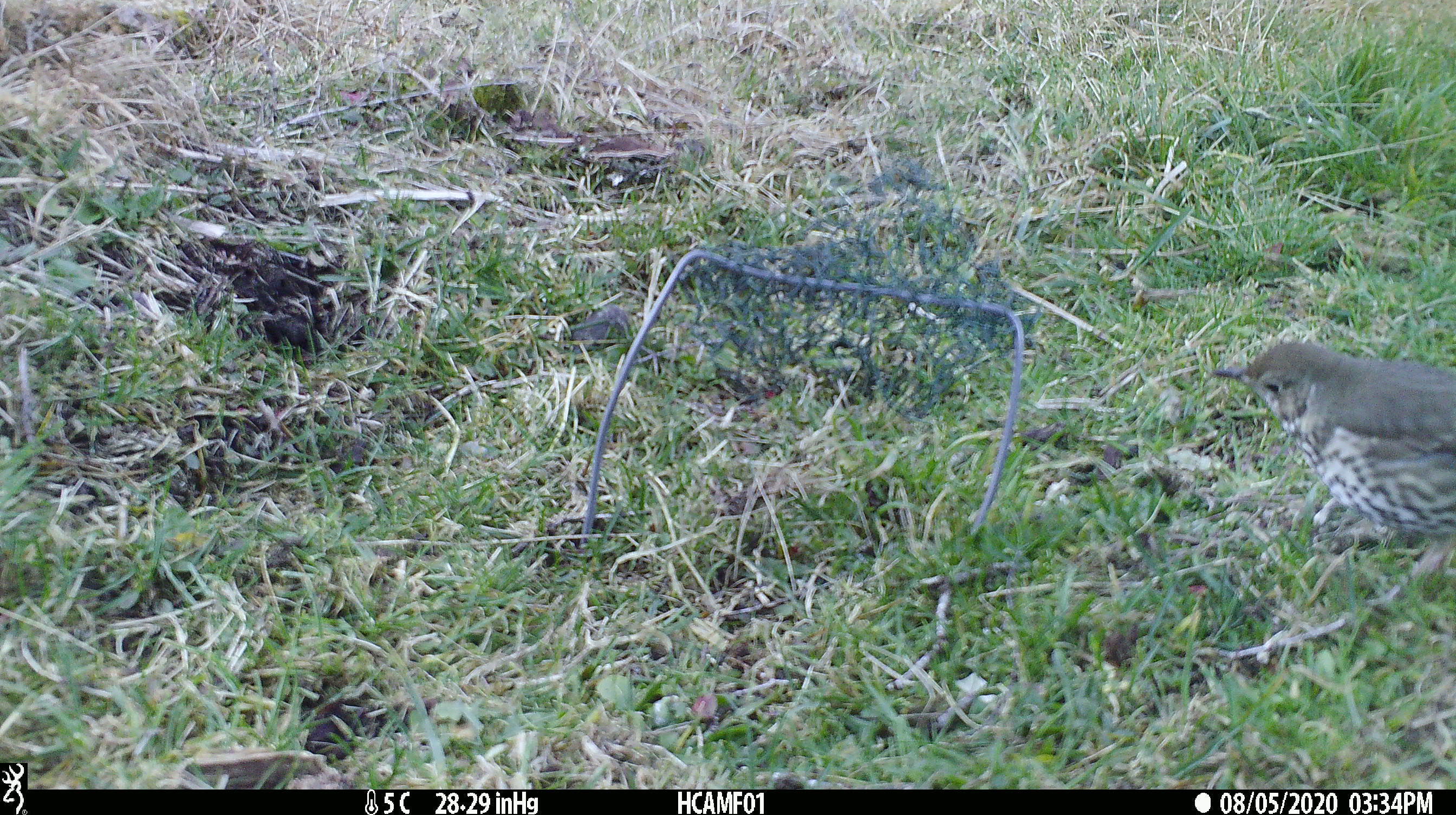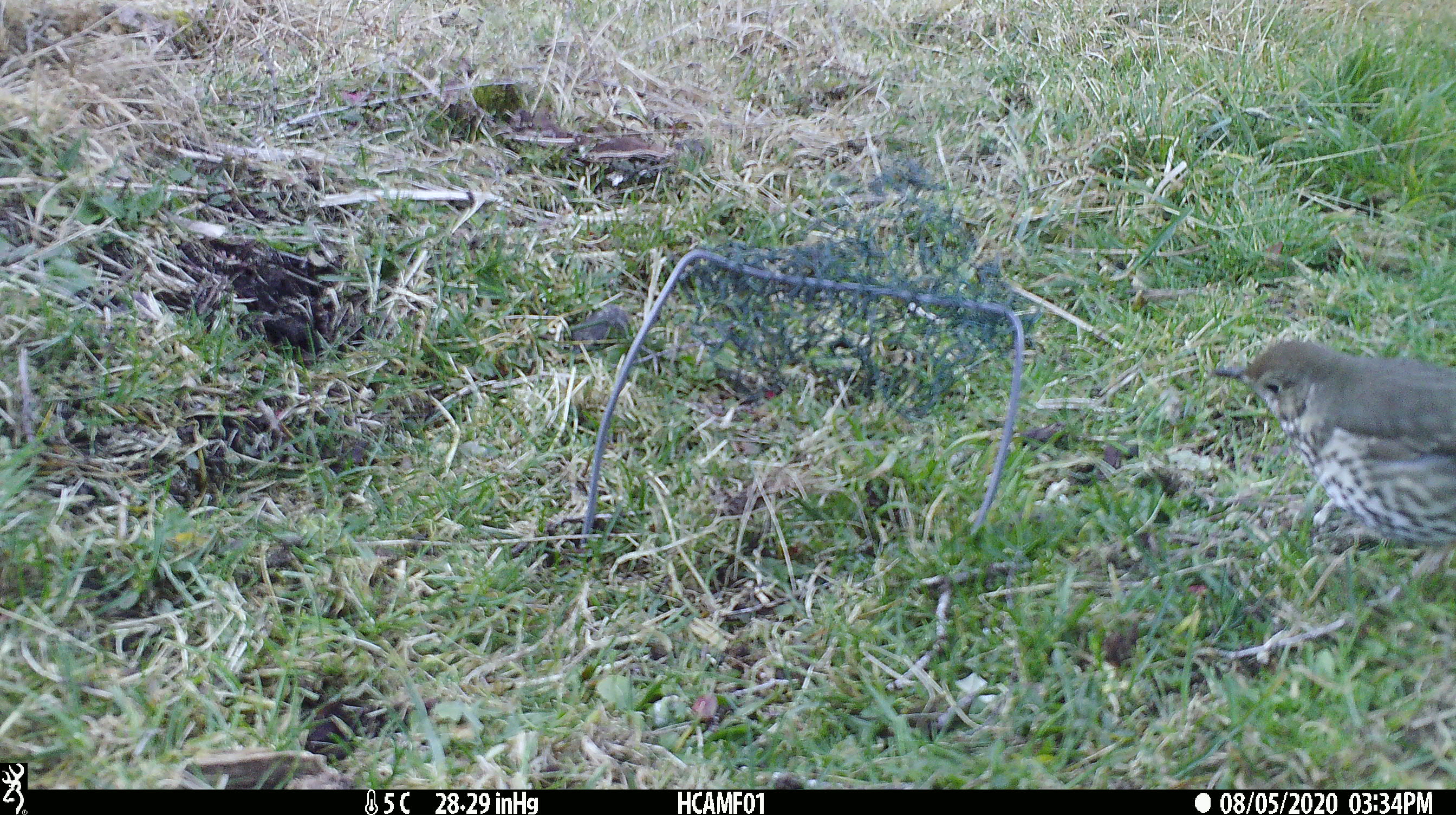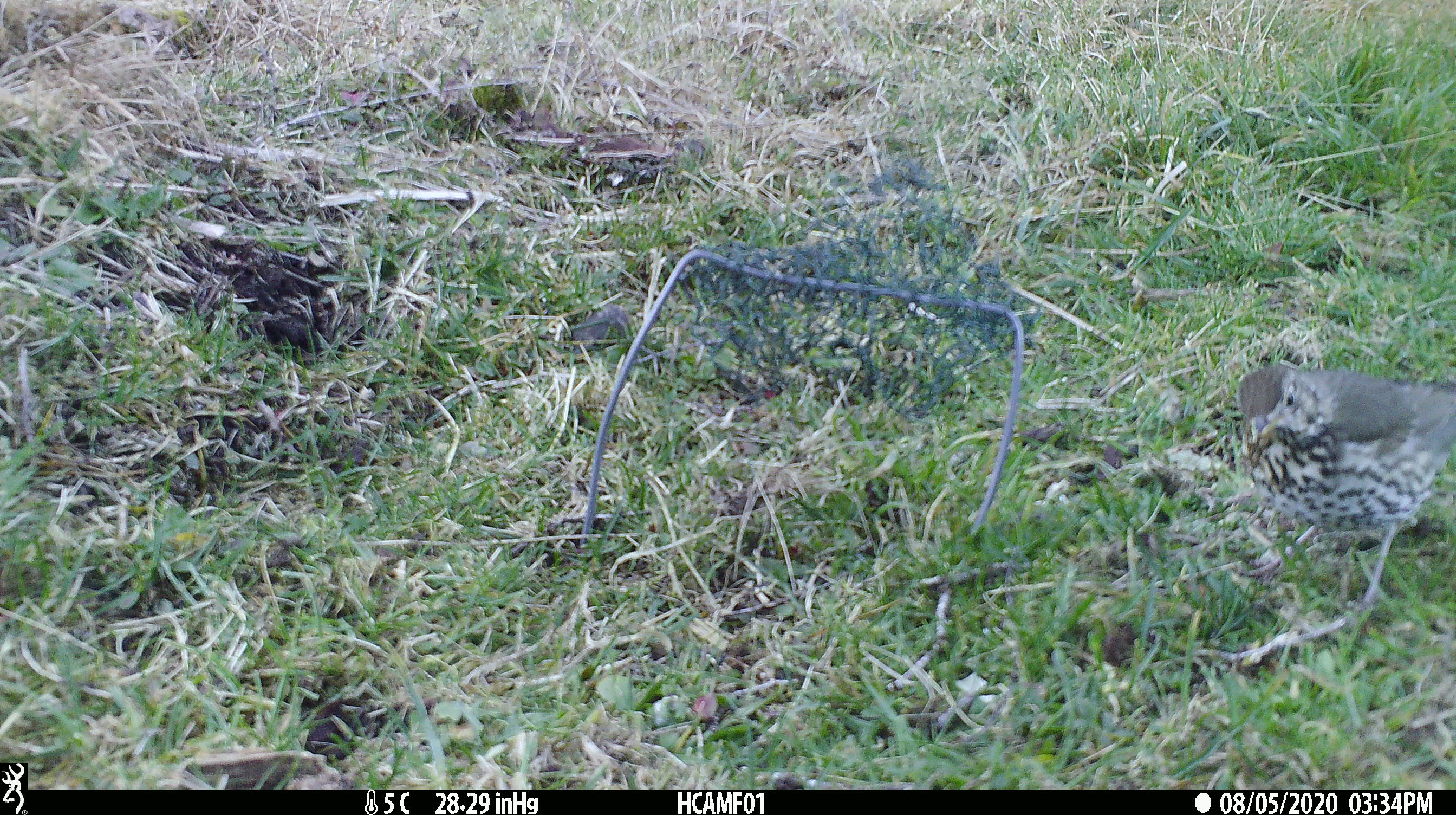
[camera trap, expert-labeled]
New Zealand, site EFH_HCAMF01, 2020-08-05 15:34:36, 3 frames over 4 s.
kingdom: Animalia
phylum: Chordata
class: Aves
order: Passeriformes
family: Turdidae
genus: Turdus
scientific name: Turdus philomelos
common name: song thrush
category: thrush